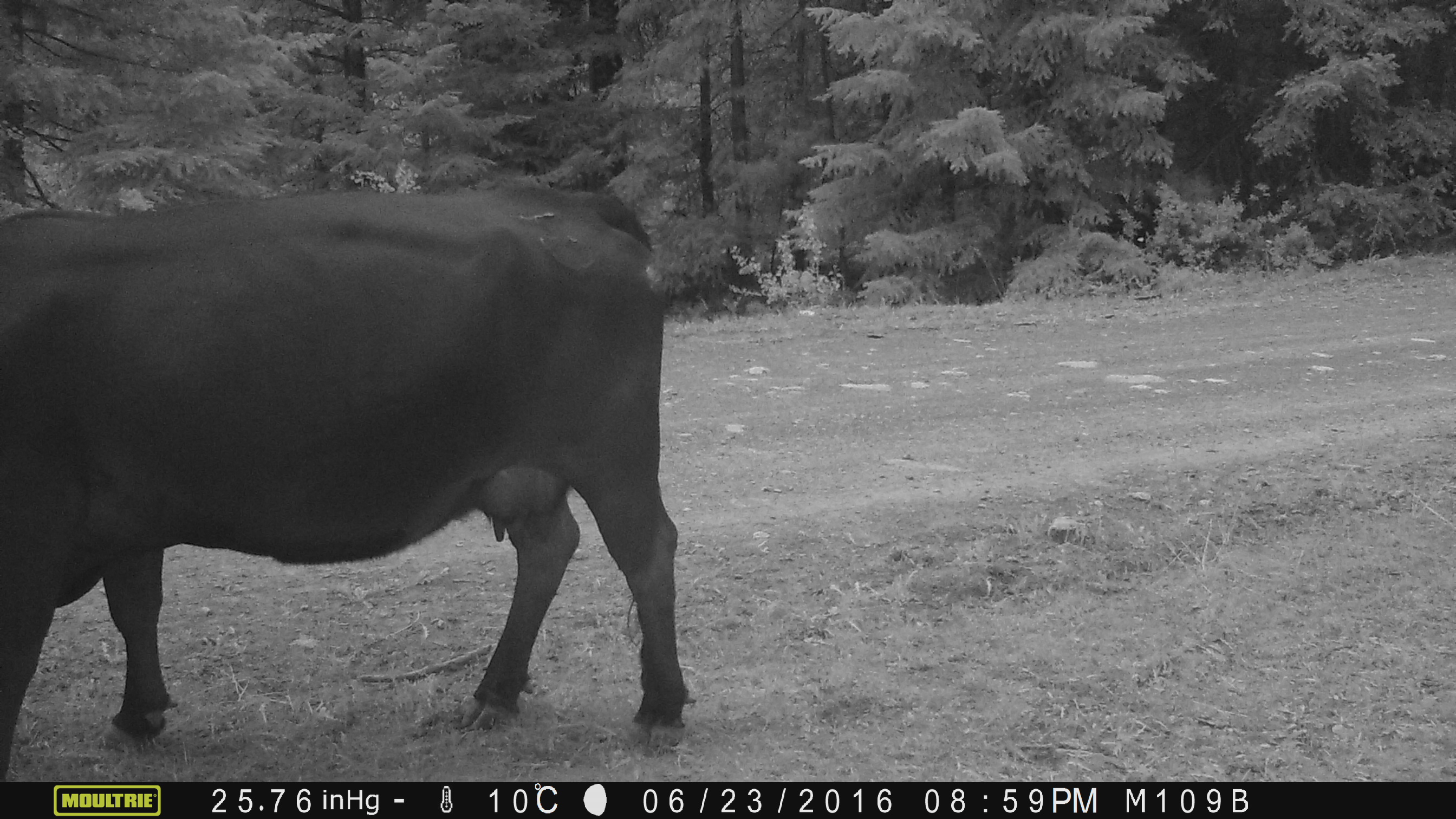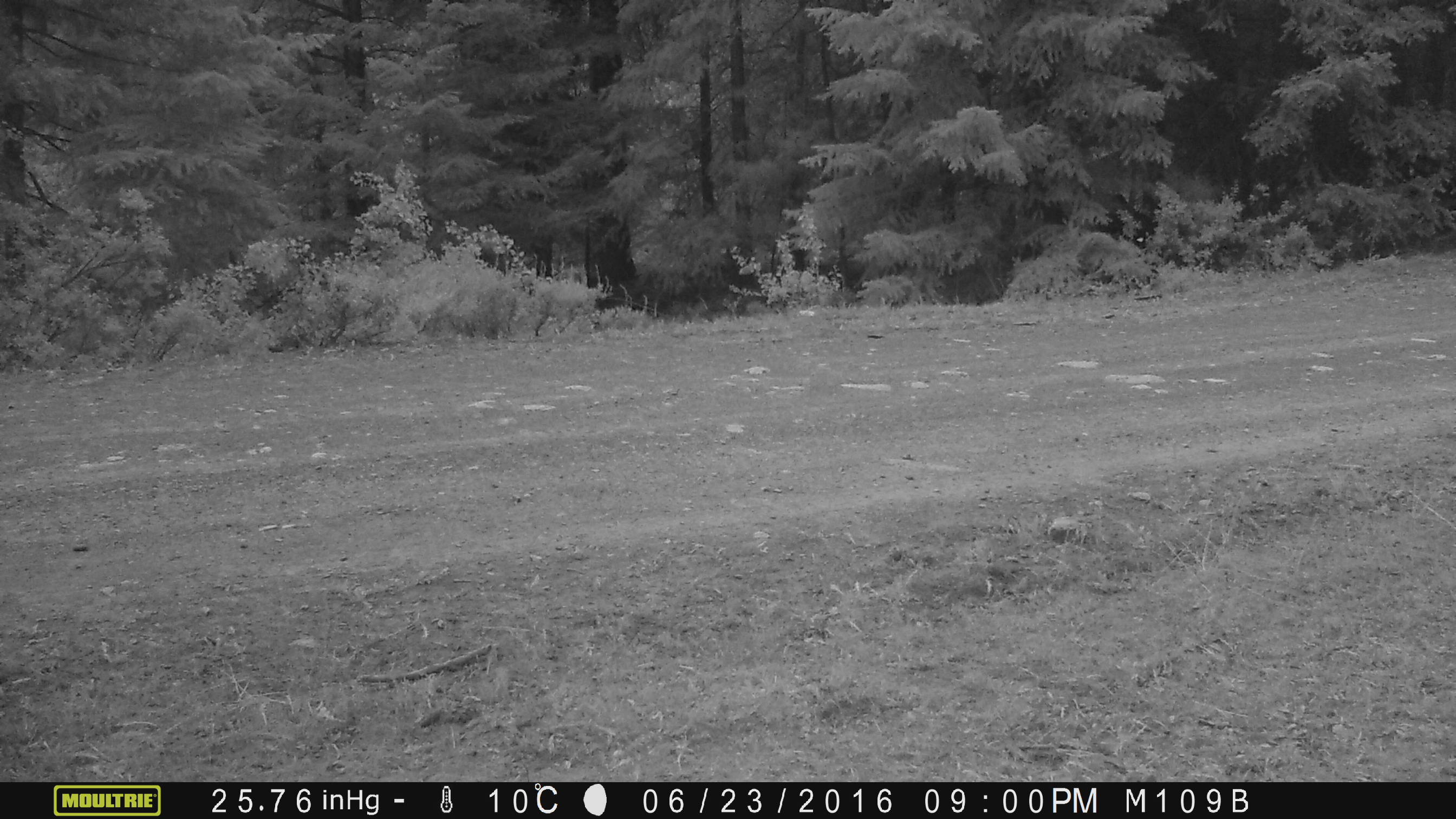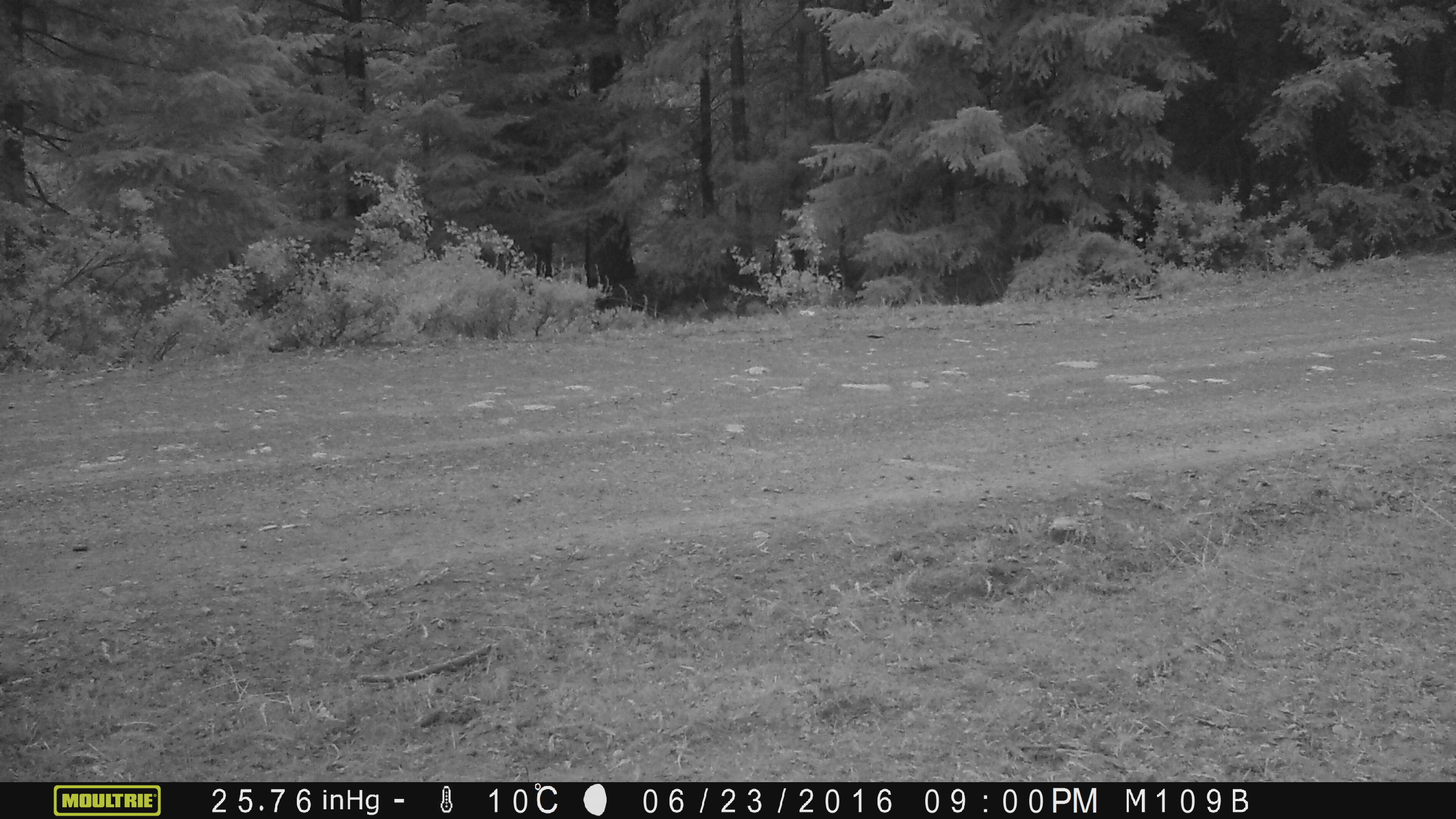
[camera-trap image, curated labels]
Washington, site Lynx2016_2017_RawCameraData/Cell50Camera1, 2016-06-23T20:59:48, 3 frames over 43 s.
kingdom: Animalia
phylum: Chordata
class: Mammalia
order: Artiodactyla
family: Bovidae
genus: Bos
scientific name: Bos taurus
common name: domestic cattle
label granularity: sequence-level